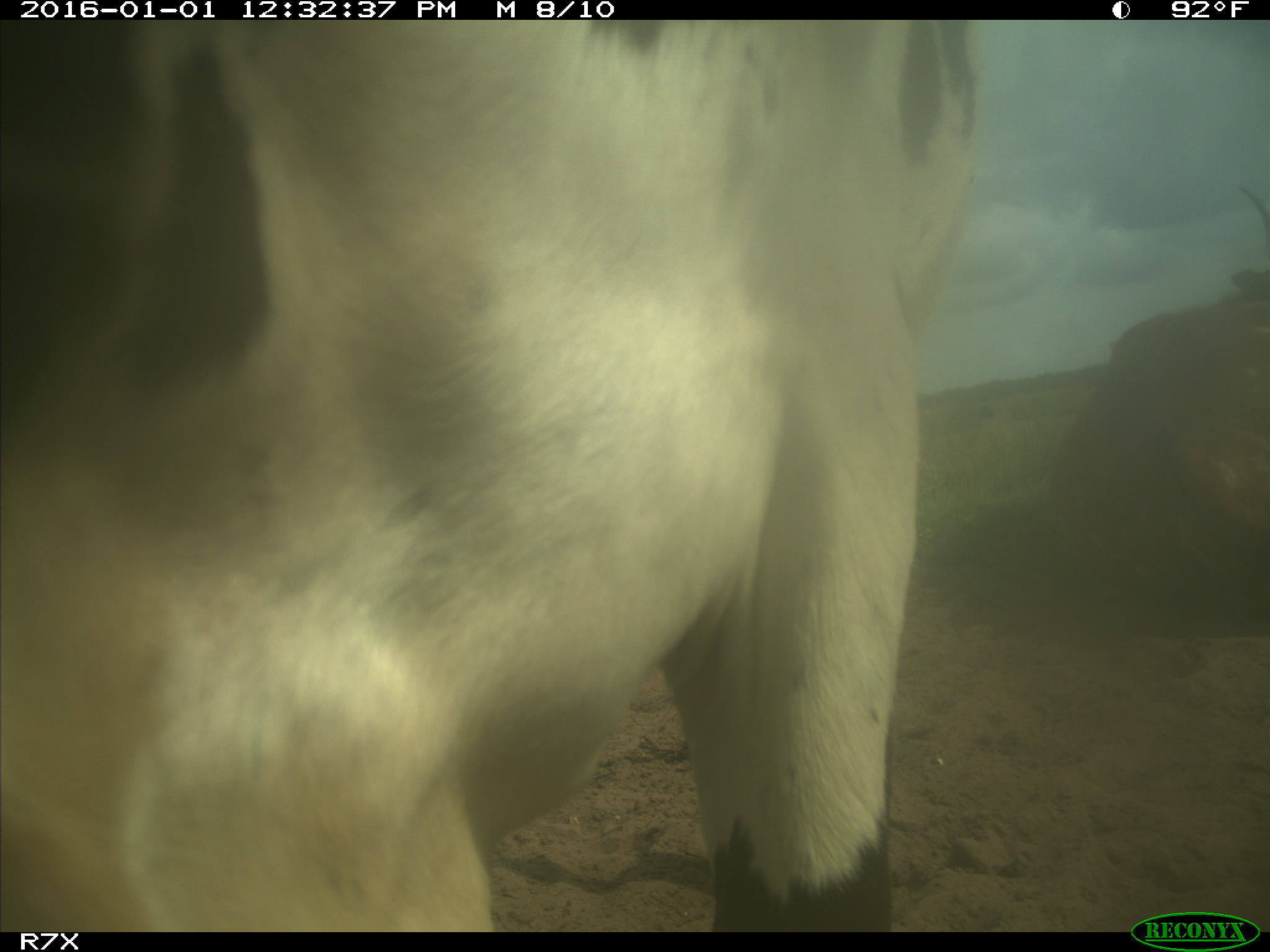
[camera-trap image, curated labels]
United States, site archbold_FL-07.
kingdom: Animalia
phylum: Chordata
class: Mammalia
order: Artiodactyla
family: Bovidae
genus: Bos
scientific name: Bos taurus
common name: domestic cow